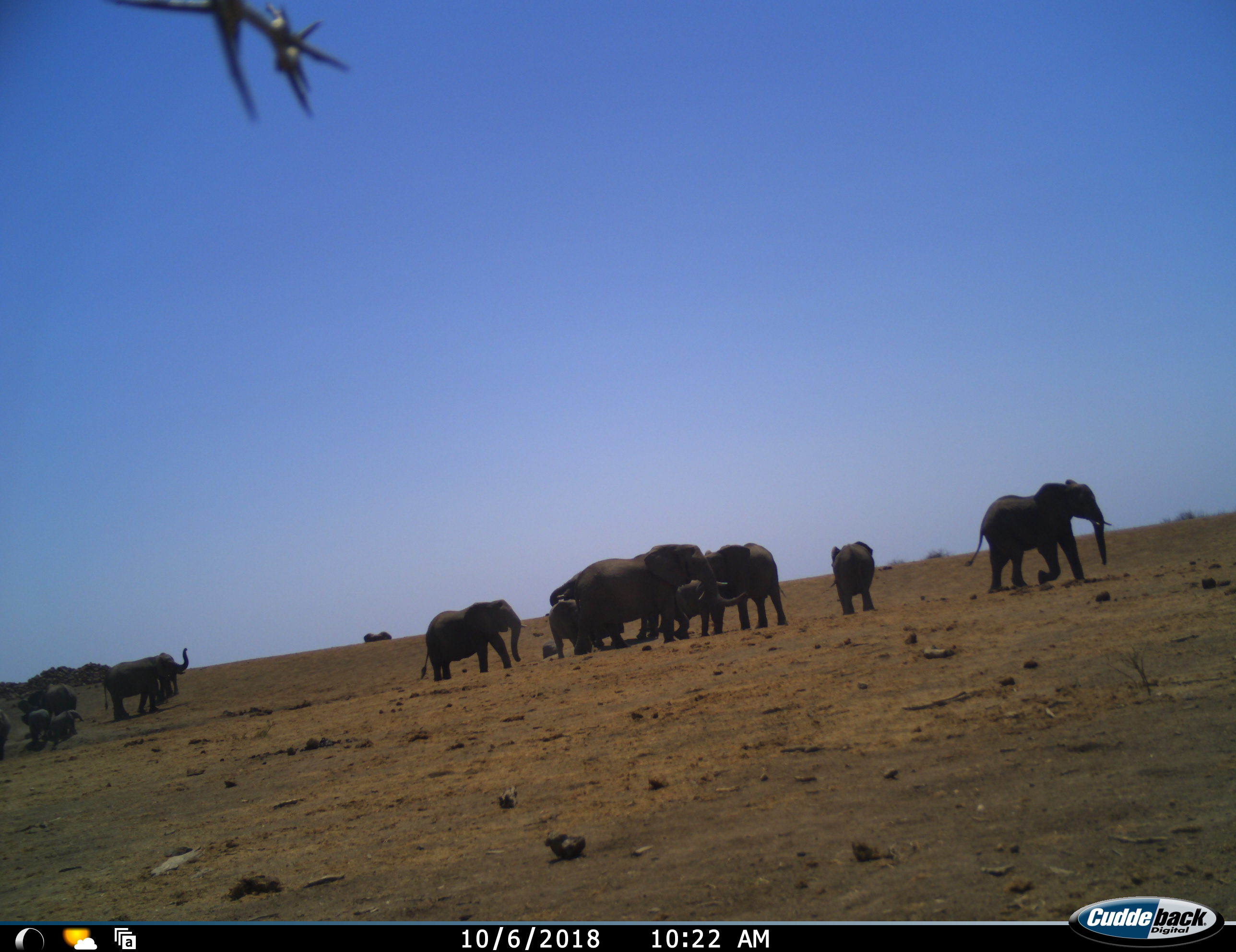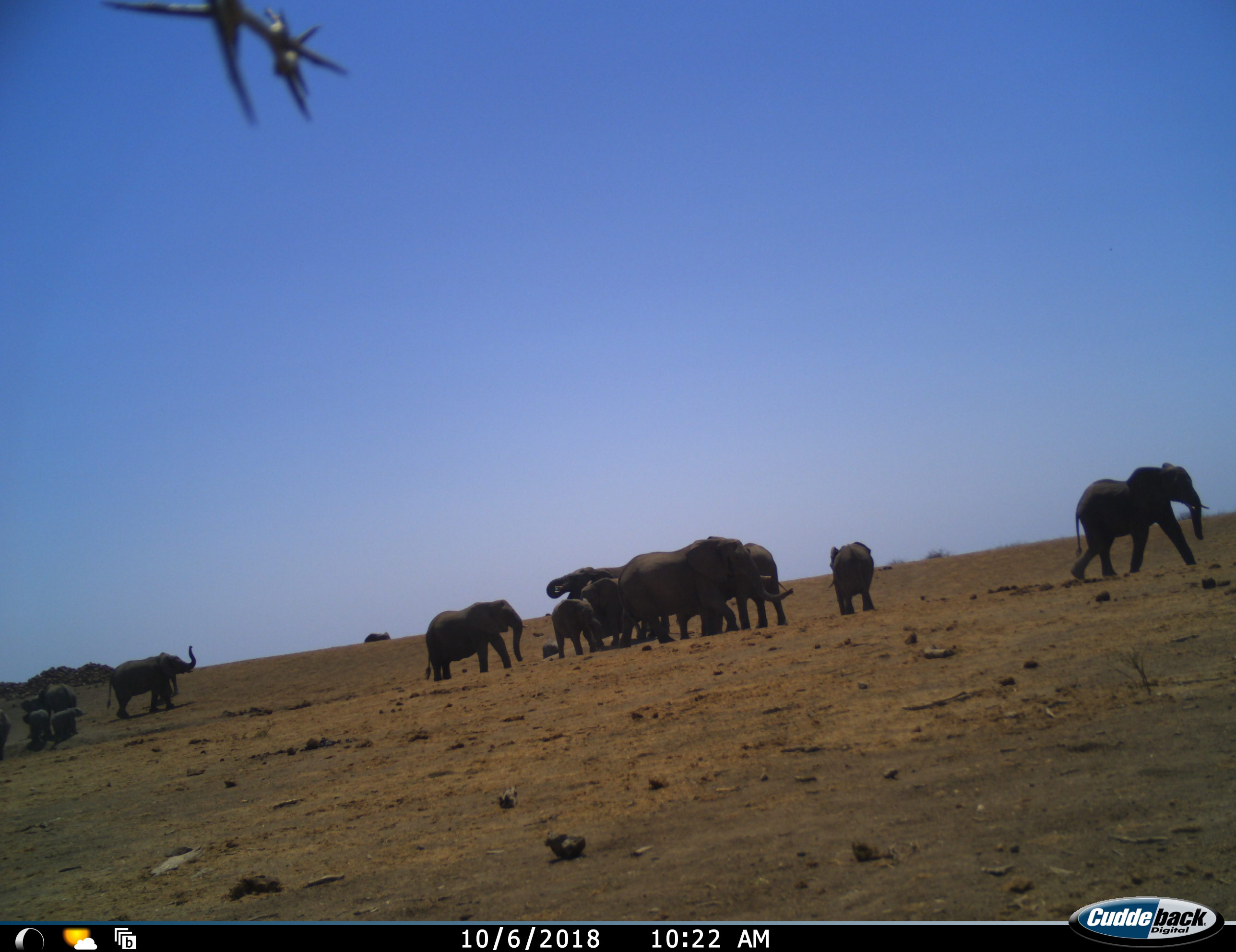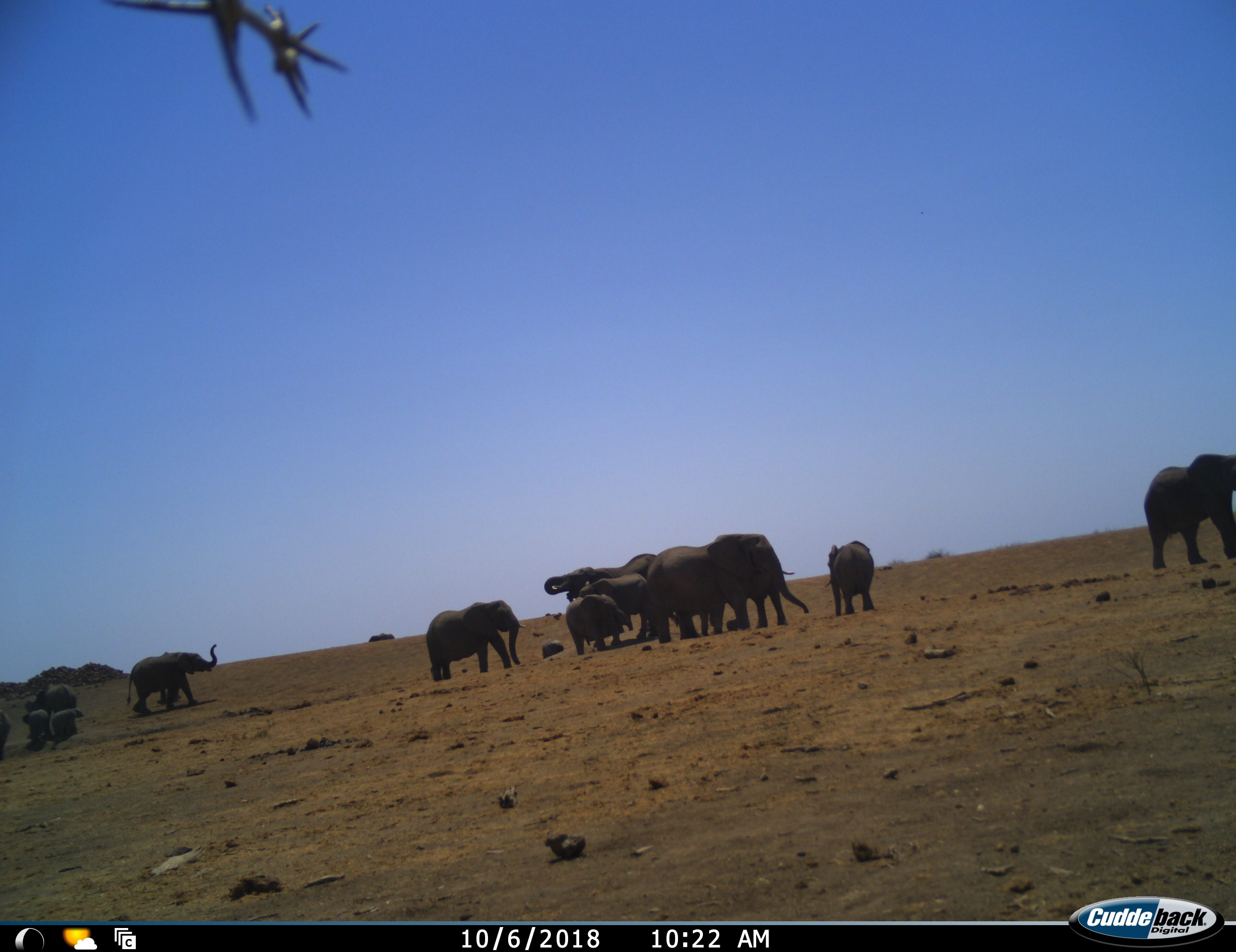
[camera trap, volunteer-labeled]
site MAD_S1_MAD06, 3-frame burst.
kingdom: Animalia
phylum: Chordata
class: Mammalia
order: Proboscidea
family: Elephantidae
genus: Loxodonta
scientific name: Loxodonta africana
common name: african bush elephant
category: elephant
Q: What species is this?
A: Elephant (african bush elephant) (Loxodonta africana).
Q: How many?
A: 11-50.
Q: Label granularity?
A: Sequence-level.